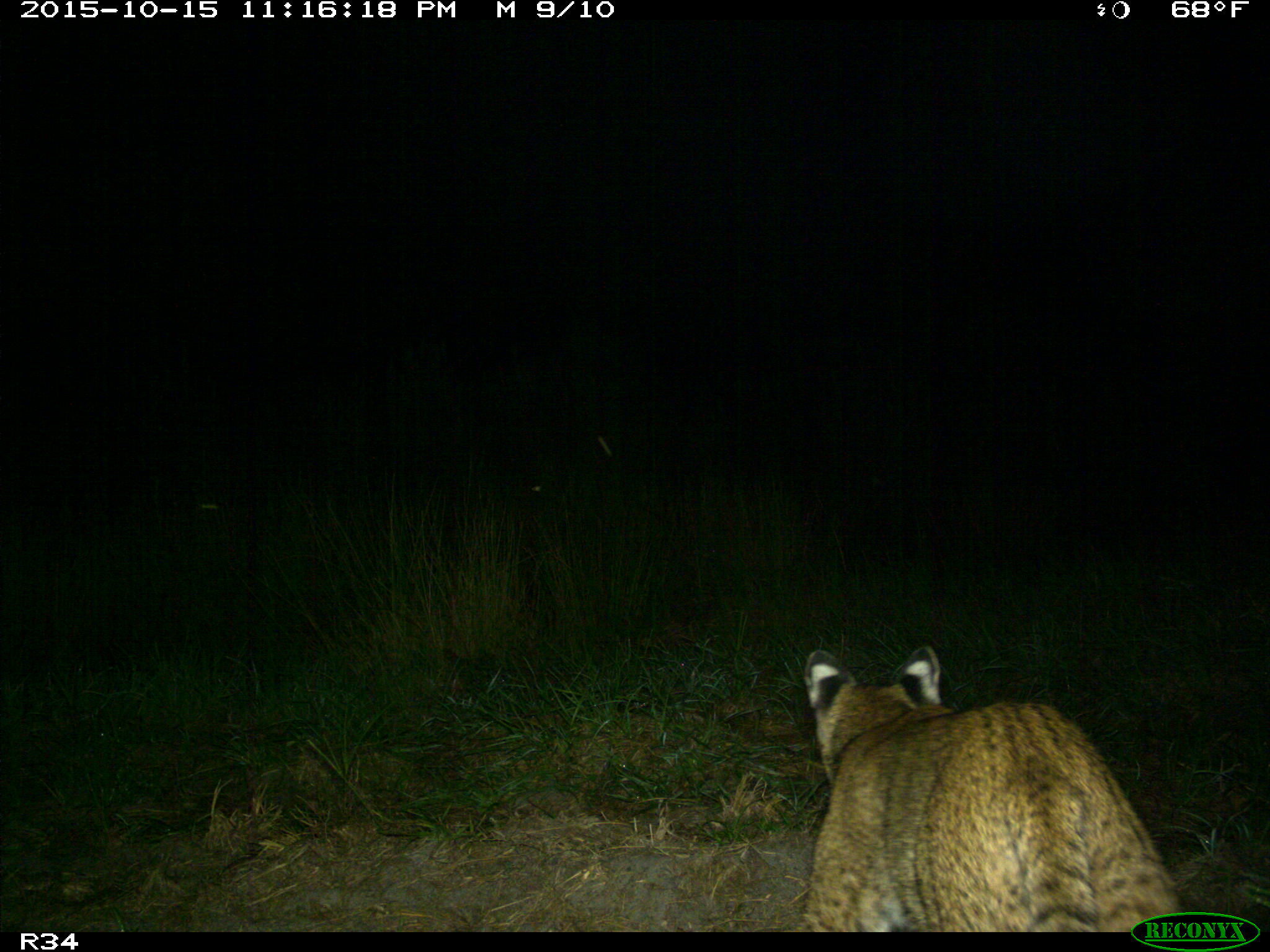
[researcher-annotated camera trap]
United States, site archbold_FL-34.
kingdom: Animalia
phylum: Chordata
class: Mammalia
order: Carnivora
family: Felidae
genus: Lynx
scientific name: Lynx rufus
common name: bobcat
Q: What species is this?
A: Lynx rufus (bobcat).